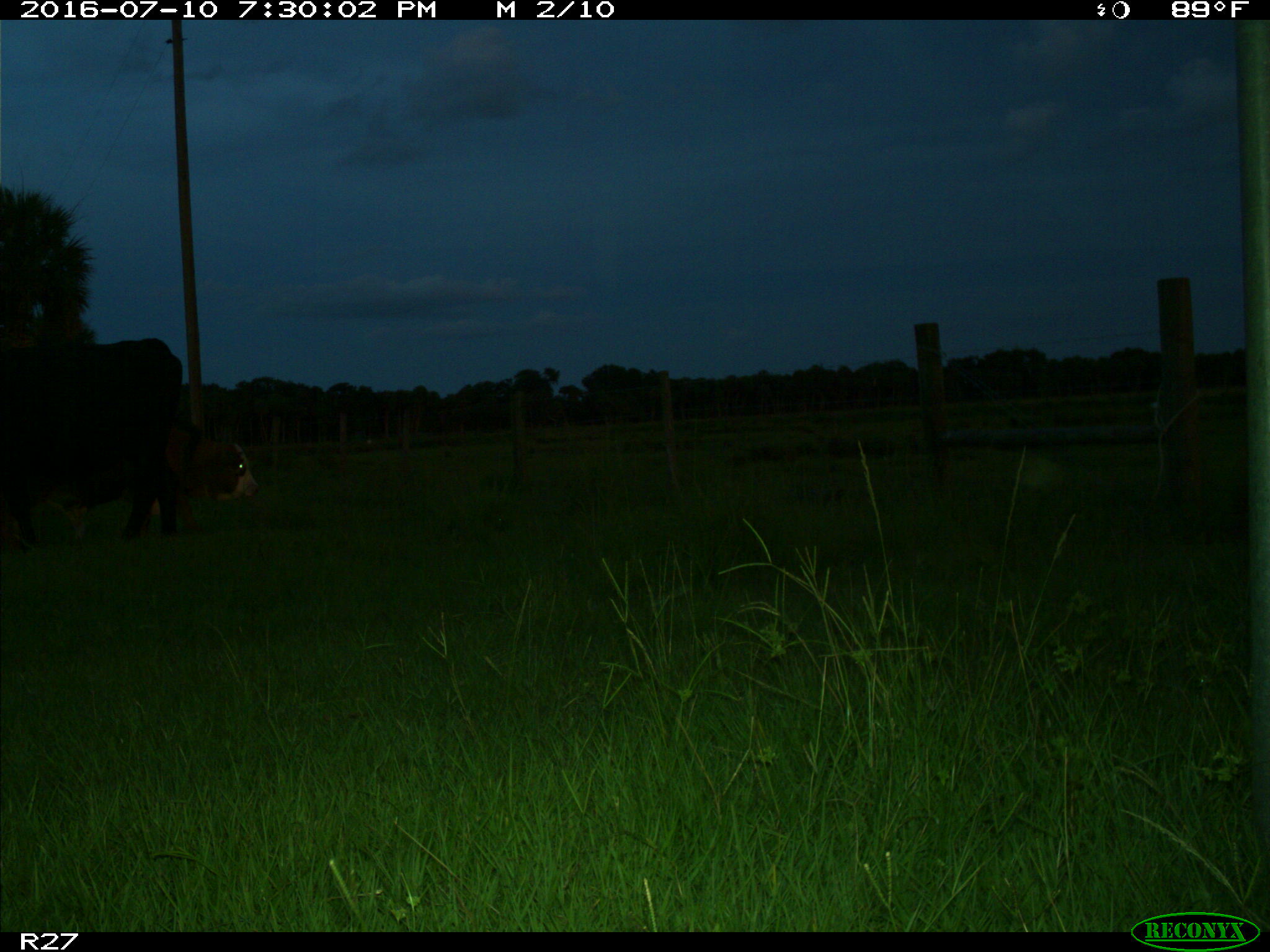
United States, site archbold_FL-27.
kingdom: Animalia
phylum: Chordata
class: Mammalia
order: Artiodactyla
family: Bovidae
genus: Bos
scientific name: Bos taurus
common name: domestic cow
Bos taurus (domestic cow).